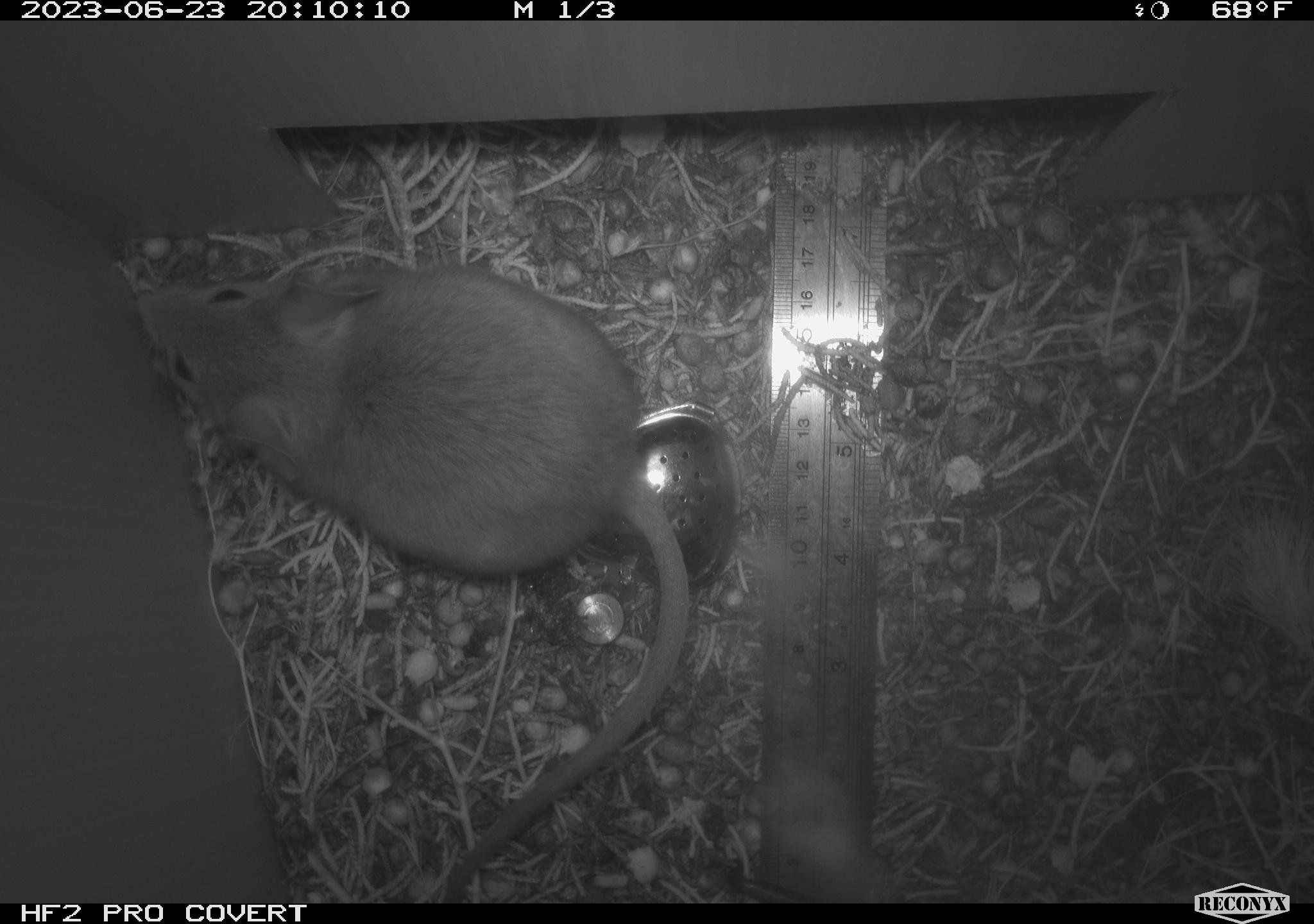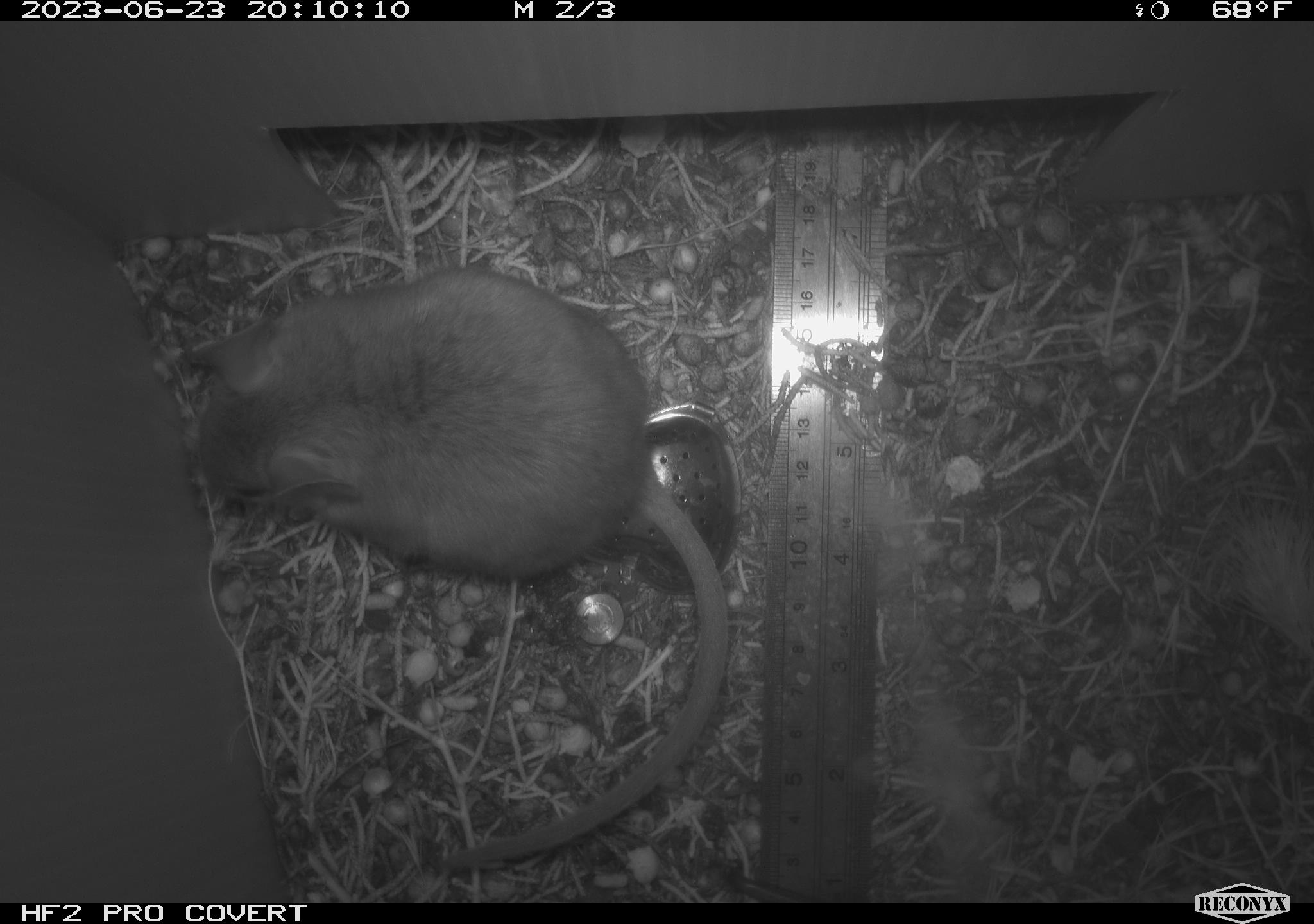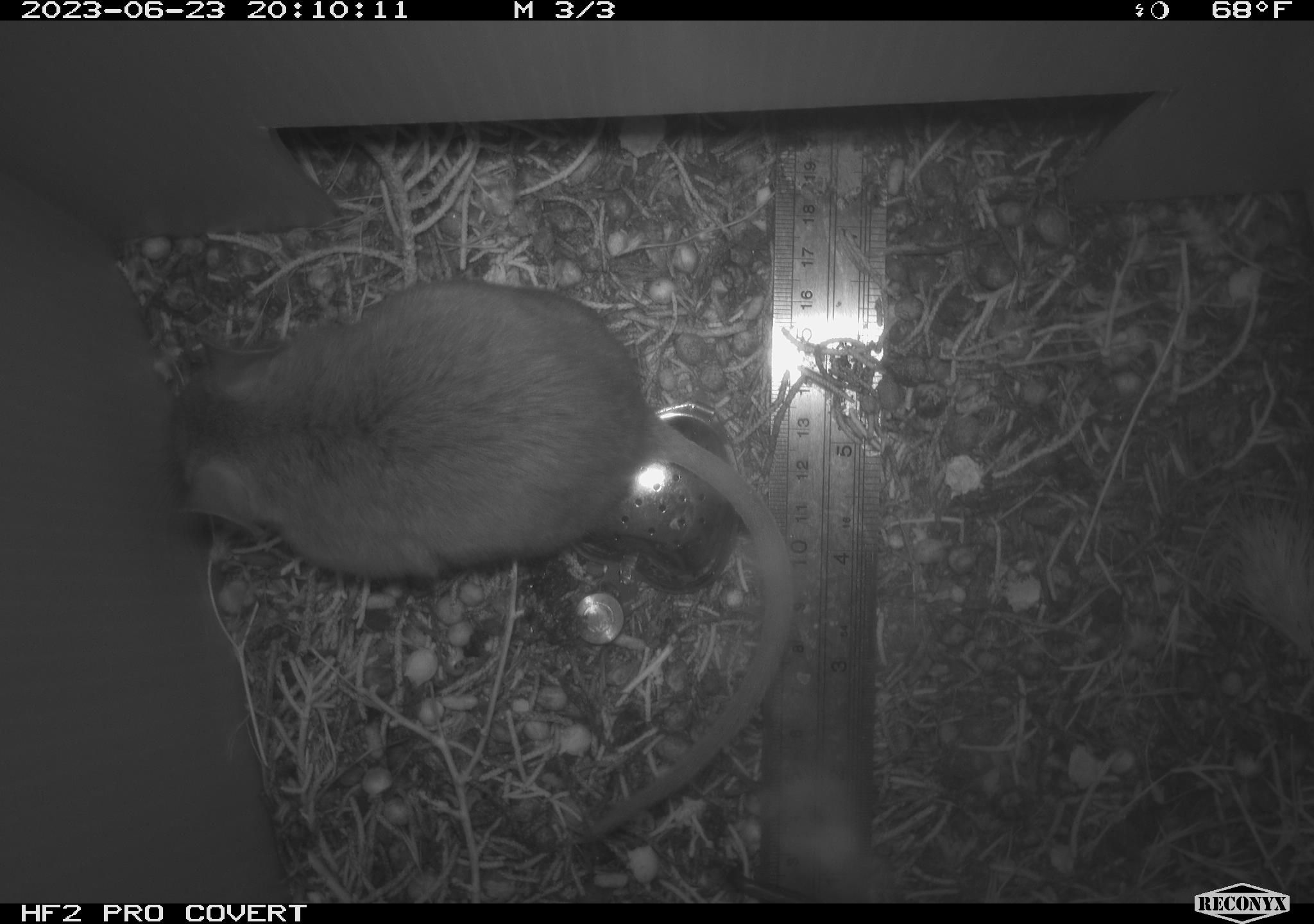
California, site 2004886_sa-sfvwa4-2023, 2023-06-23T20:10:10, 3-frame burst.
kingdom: Animalia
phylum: Chordata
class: Mammalia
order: Rodentia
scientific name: Rodentia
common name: mouse species